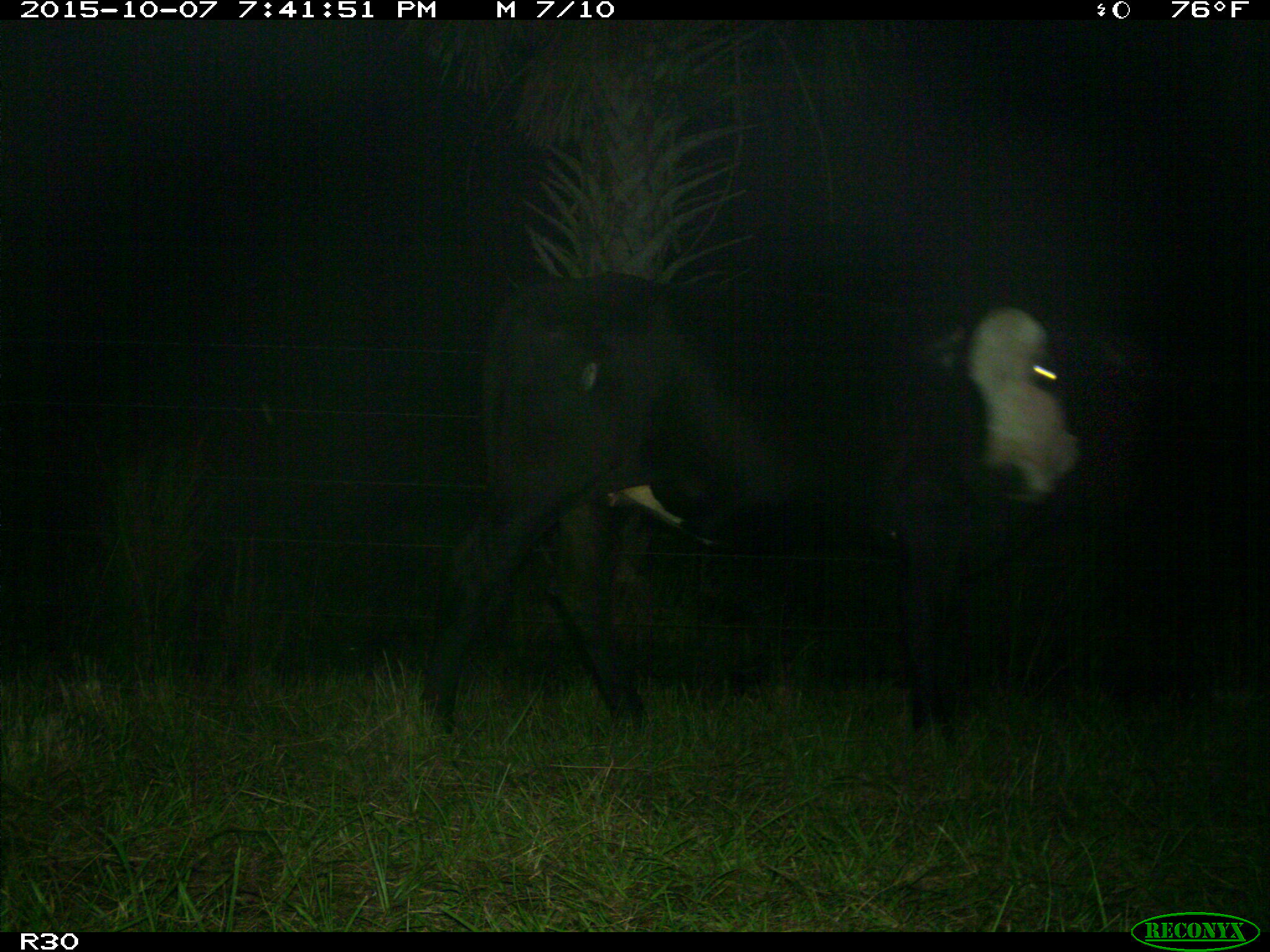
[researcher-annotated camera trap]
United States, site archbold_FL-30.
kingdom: Animalia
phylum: Chordata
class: Mammalia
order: Artiodactyla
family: Bovidae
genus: Bos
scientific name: Bos taurus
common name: domestic cow